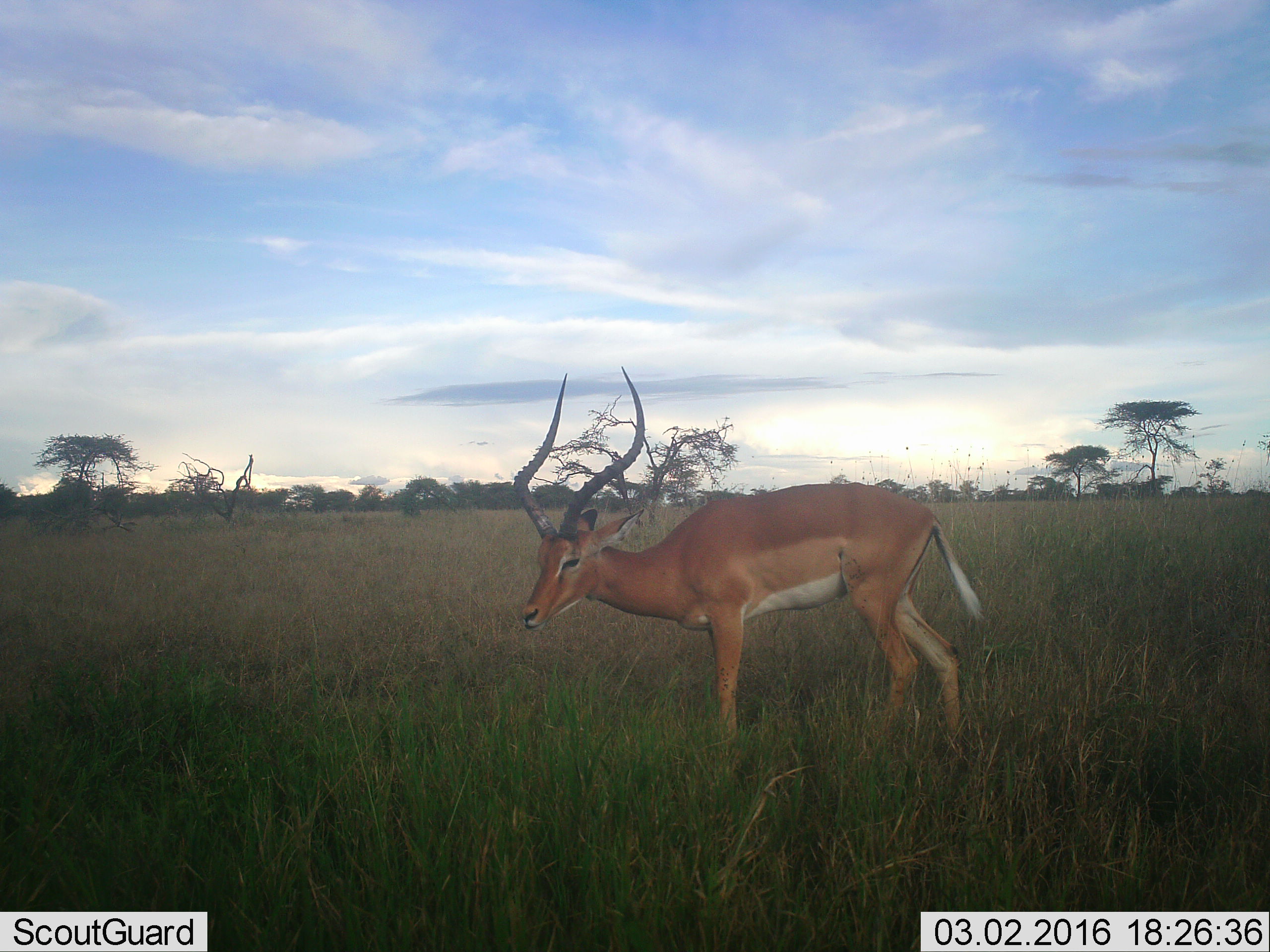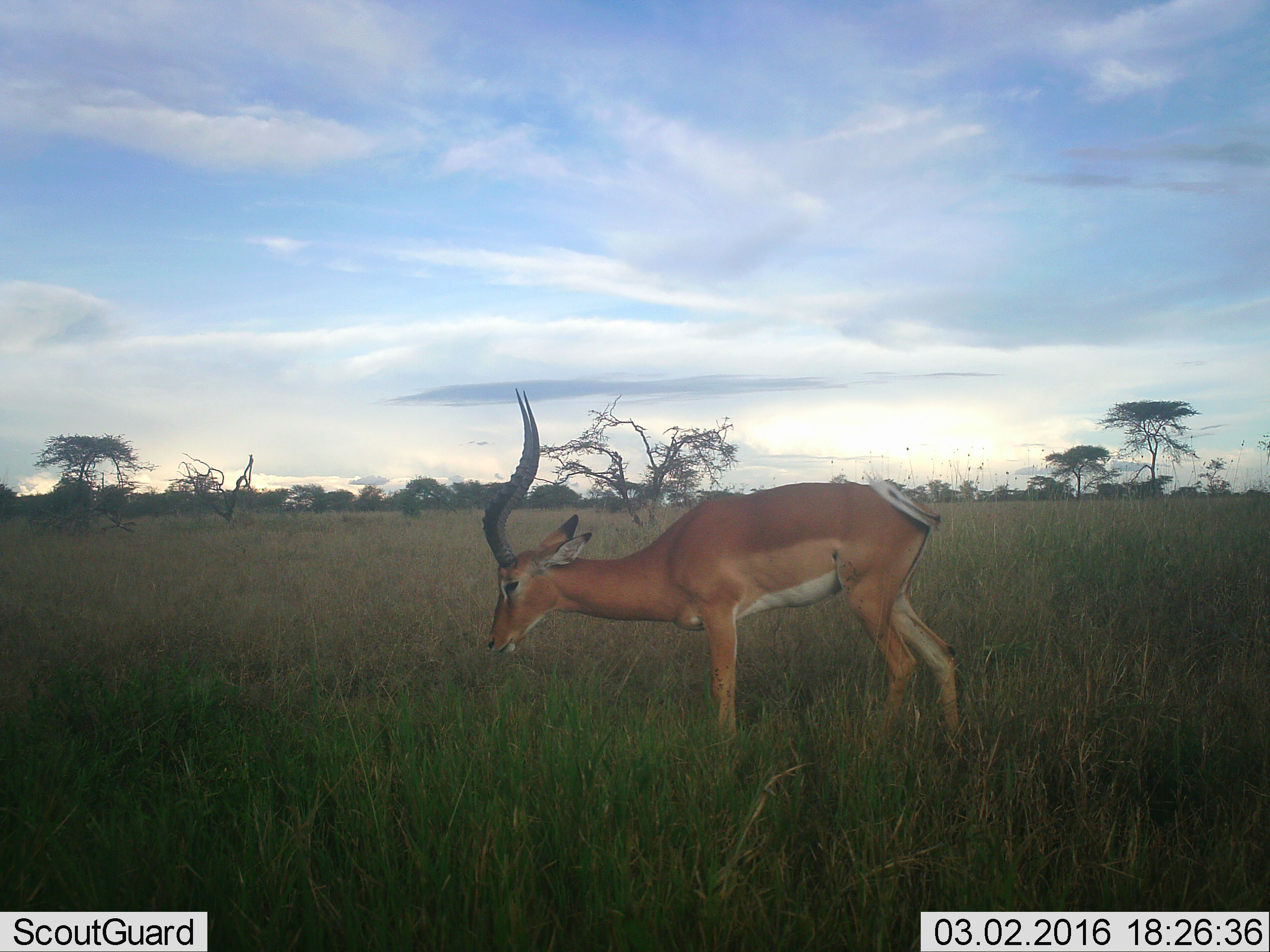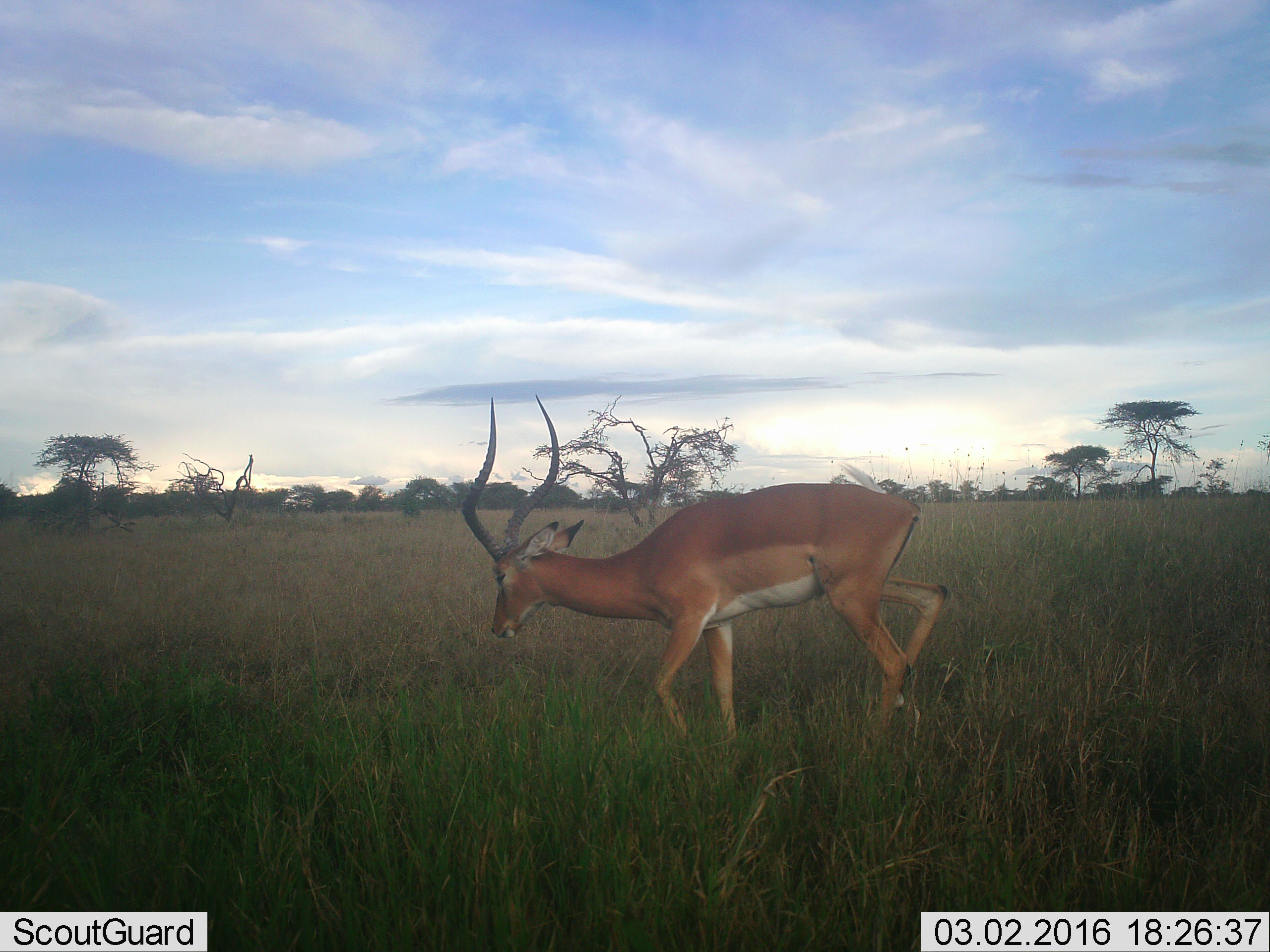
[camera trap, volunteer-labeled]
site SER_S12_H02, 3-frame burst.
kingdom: Animalia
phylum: Chordata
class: Mammalia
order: Artiodactyla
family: Bovidae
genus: Aepyceros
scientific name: Aepyceros melampus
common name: impala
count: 1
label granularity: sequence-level